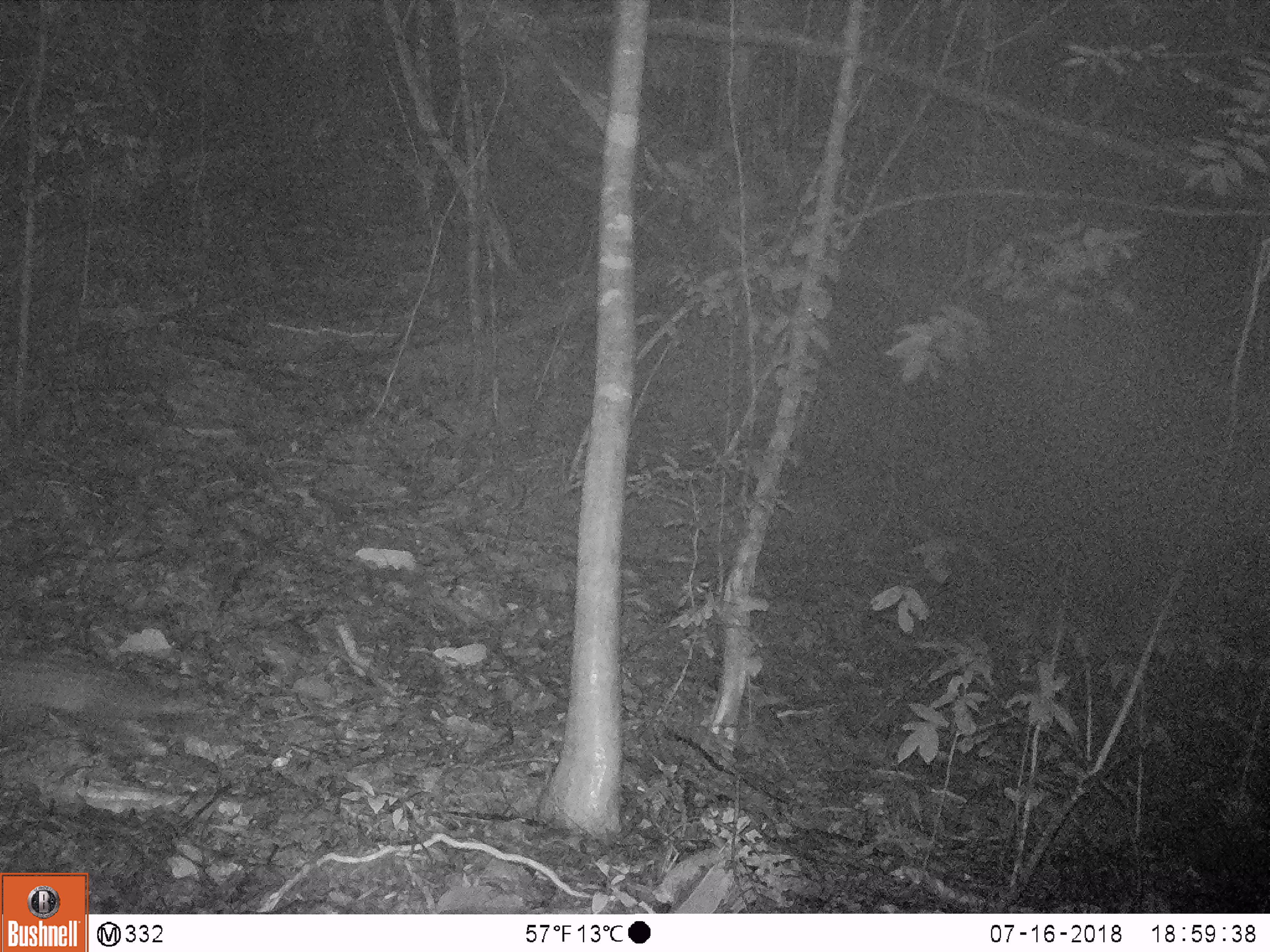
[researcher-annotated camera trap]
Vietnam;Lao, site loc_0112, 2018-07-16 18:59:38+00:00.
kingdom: Animalia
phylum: Chordata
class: Mammalia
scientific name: Mammalia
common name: mammal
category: unidentified small mammal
Unidentified small mammal (mammal) (Mammalia). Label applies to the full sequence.